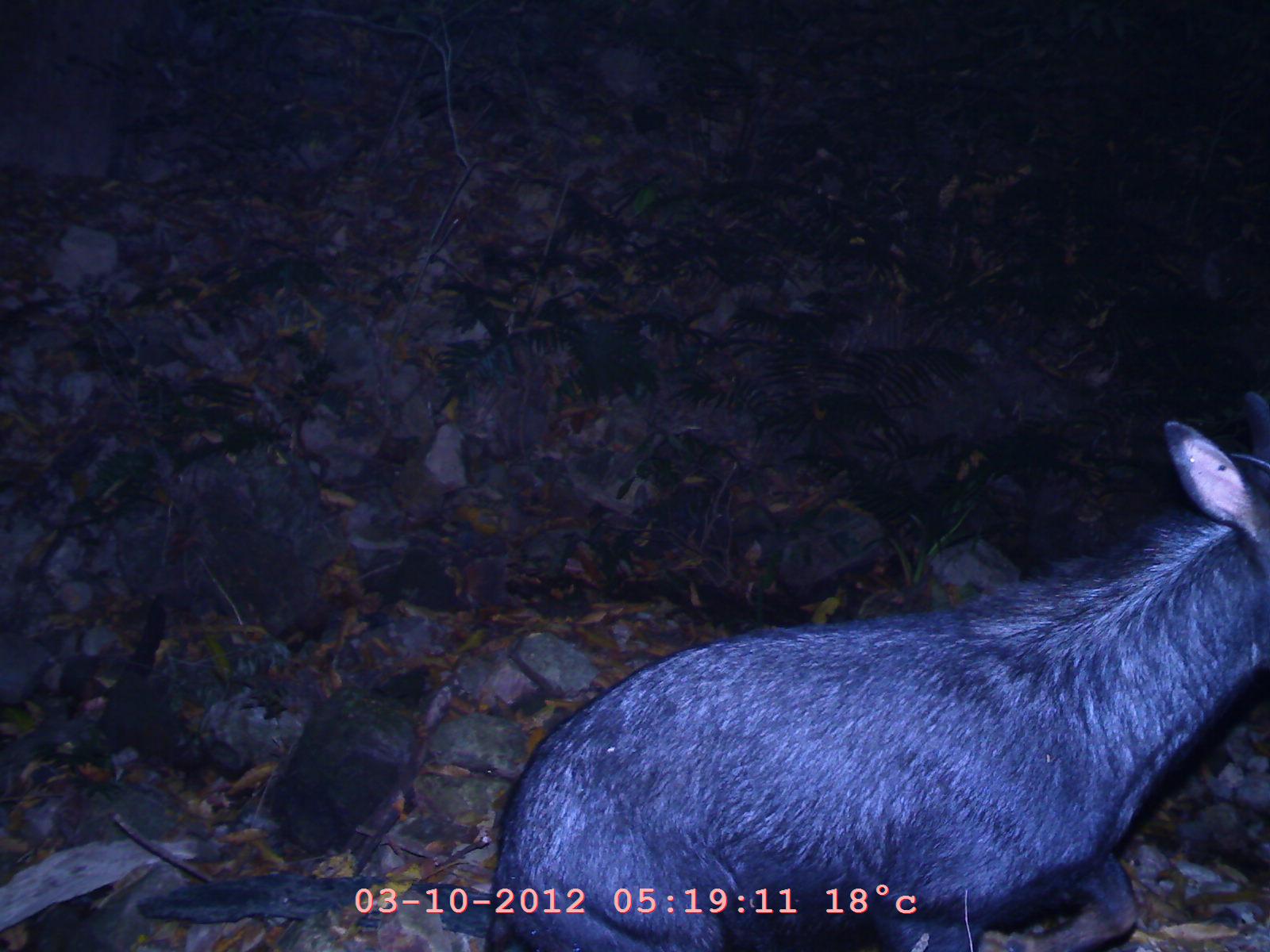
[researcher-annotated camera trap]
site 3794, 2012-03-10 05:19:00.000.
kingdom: Animalia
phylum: Chordata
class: Mammalia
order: Artiodactyla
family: Bovidae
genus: Capricornis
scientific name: Capricornis sumatraensis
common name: chinese serow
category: capricornis milneedwardsii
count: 1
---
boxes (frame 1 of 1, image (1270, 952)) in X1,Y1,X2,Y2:
capricornis milneedwardsii: 483,389,1269,951